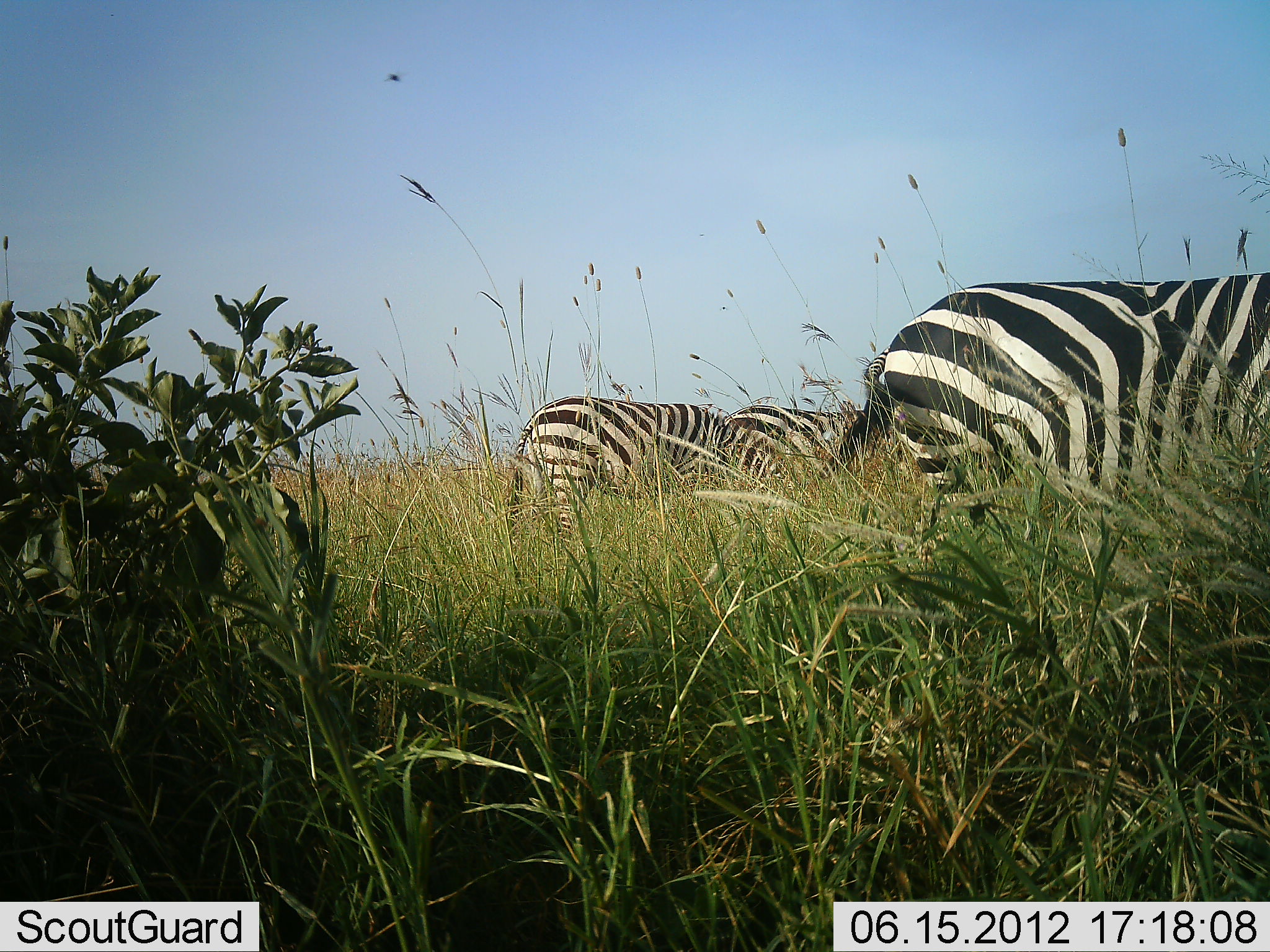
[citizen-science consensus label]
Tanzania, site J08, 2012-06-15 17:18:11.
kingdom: Animalia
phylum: Chordata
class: Mammalia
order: Perissodactyla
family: Equidae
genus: Equus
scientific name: Equus quagga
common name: plains zebra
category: zebra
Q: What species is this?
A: Zebra (plains zebra) (Equus quagga).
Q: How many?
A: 3.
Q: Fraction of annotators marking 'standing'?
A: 30%.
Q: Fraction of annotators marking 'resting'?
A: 0%.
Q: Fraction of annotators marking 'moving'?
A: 30%.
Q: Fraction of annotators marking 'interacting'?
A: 0%.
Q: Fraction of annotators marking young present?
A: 0%.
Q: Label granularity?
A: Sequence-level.